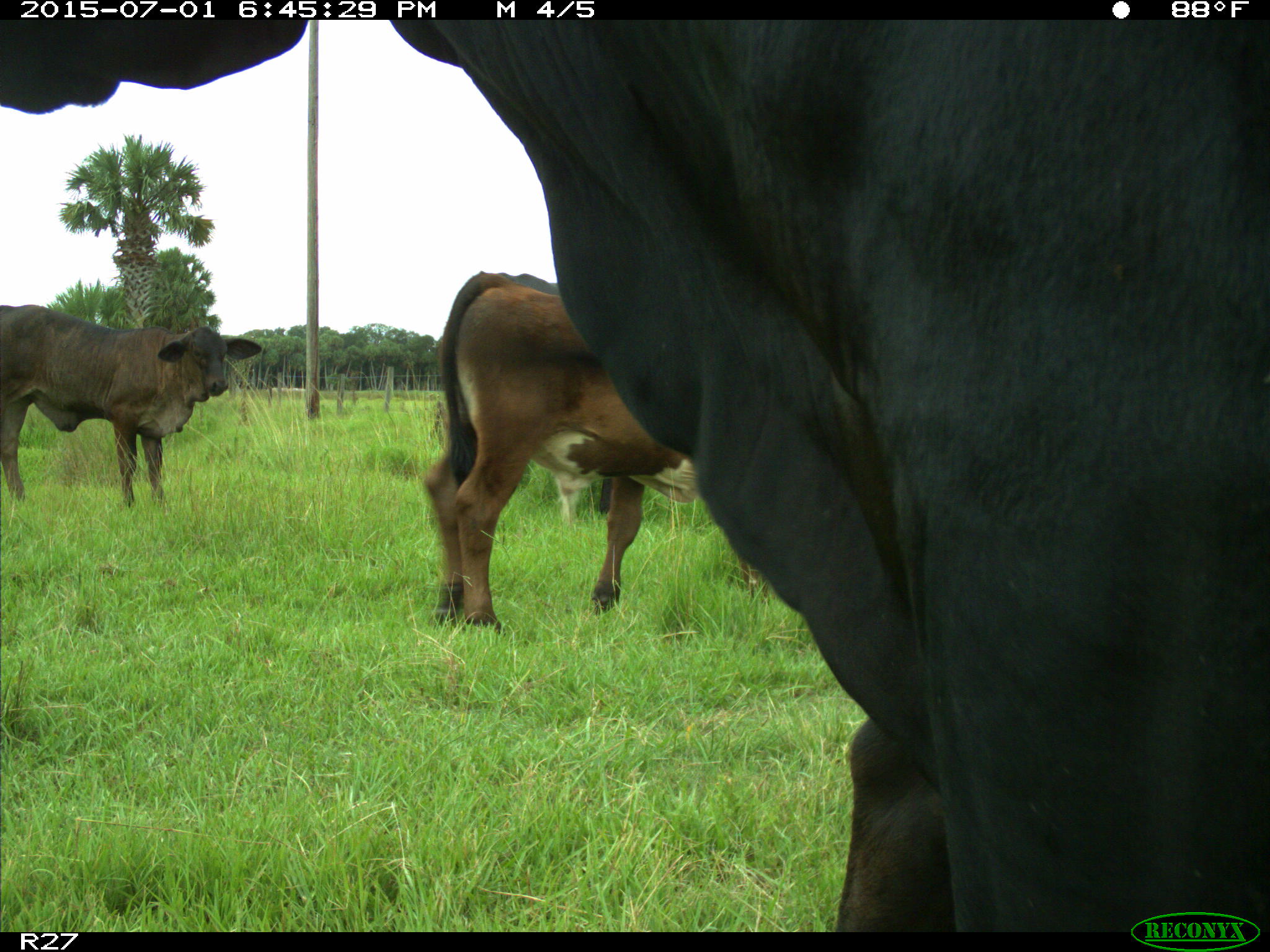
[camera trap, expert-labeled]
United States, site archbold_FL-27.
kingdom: Animalia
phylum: Chordata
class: Mammalia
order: Artiodactyla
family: Bovidae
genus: Bos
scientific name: Bos taurus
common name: domestic cow